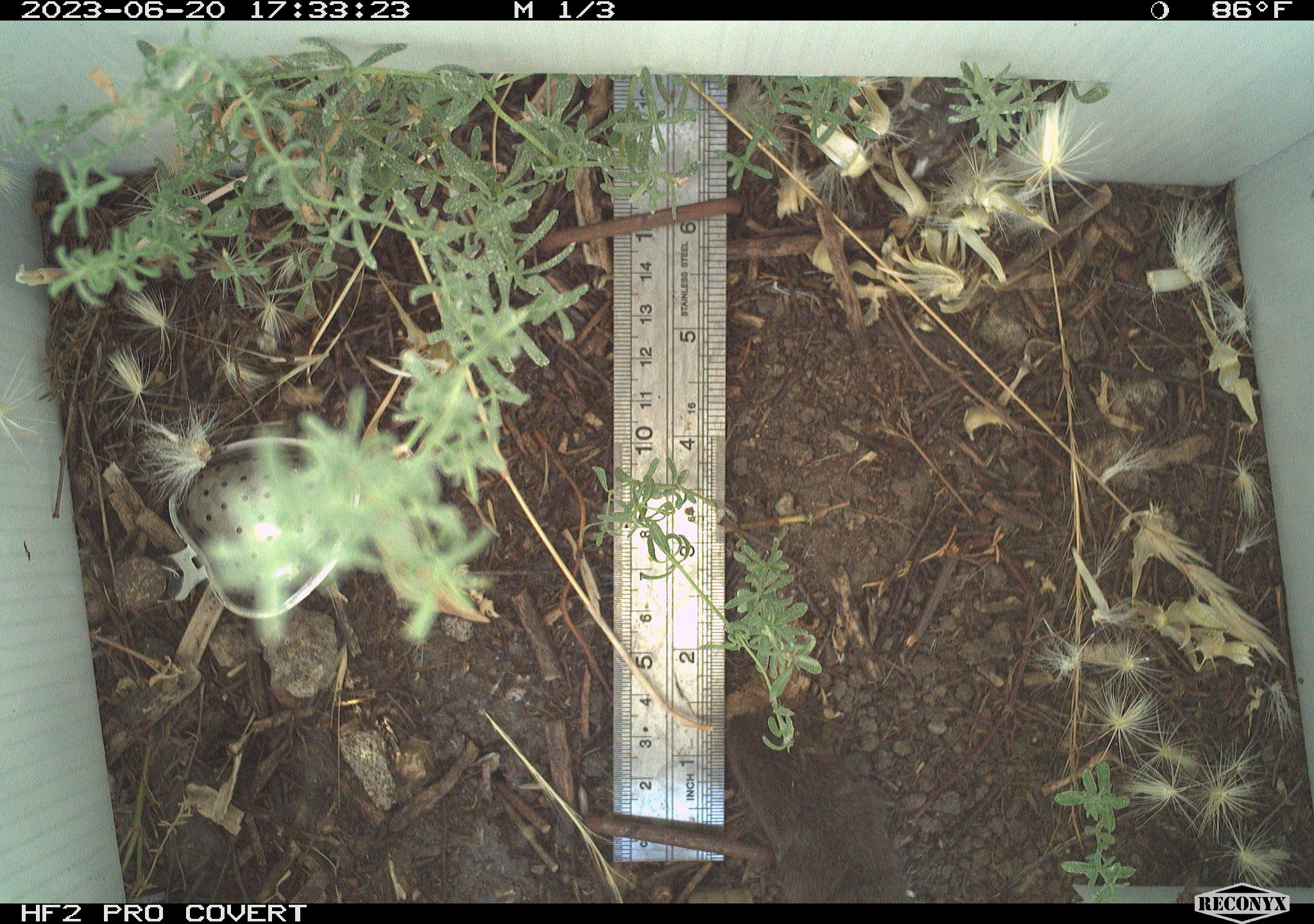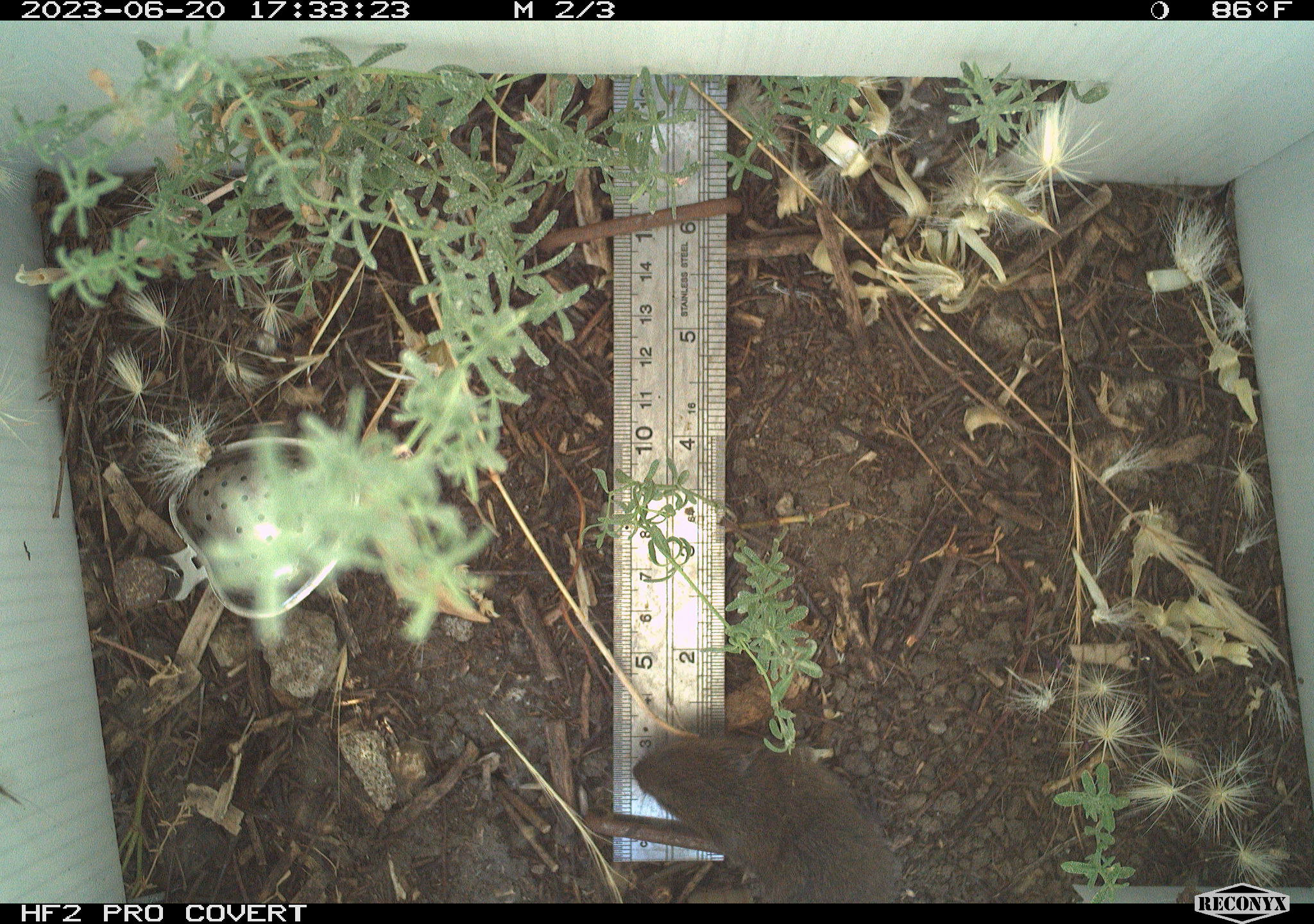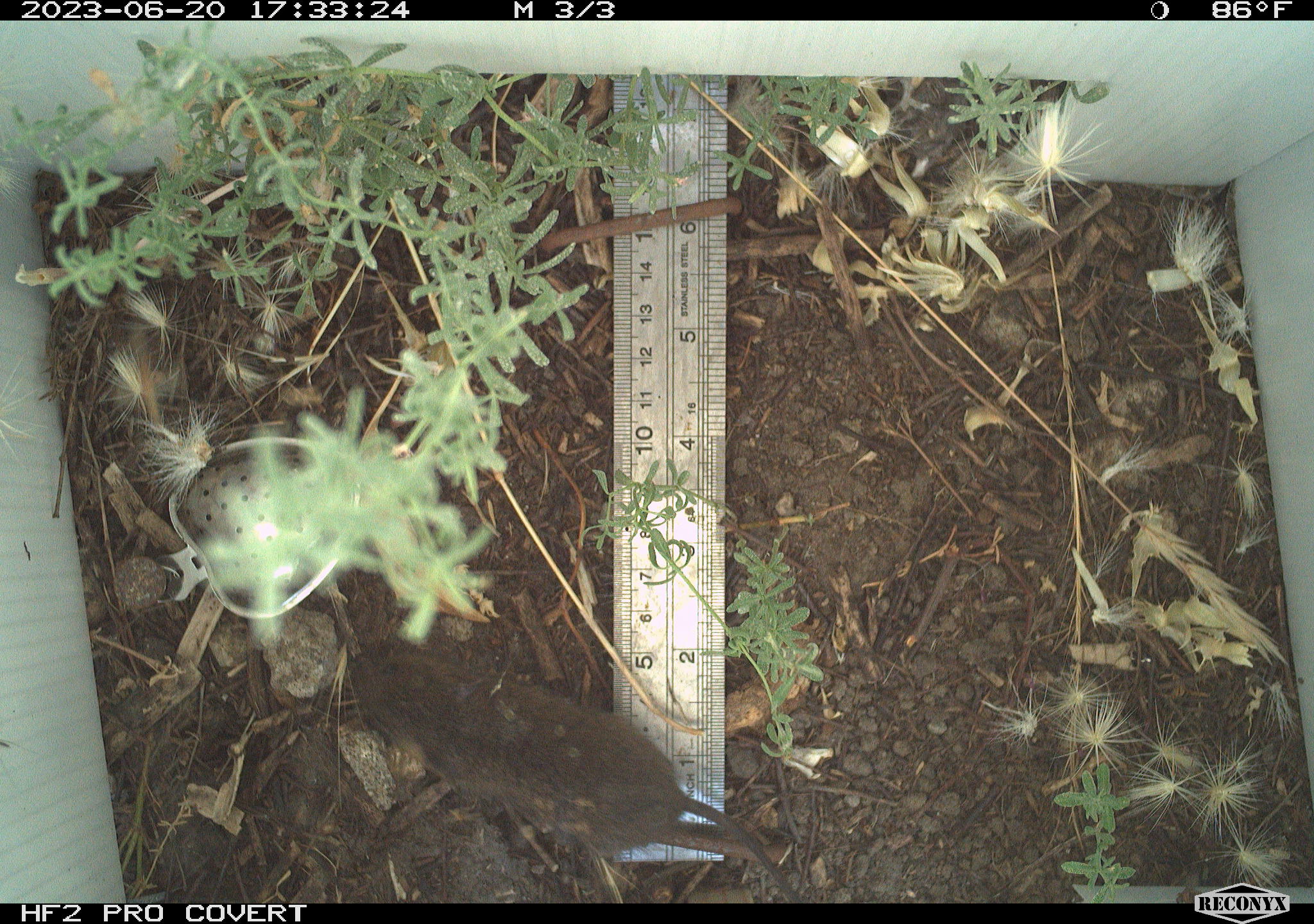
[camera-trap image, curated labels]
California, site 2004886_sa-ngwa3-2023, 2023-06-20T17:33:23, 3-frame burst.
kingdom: Animalia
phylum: Chordata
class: Mammalia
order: Rodentia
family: Cricetidae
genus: Microtus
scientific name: Microtus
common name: meadow vole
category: microtus species